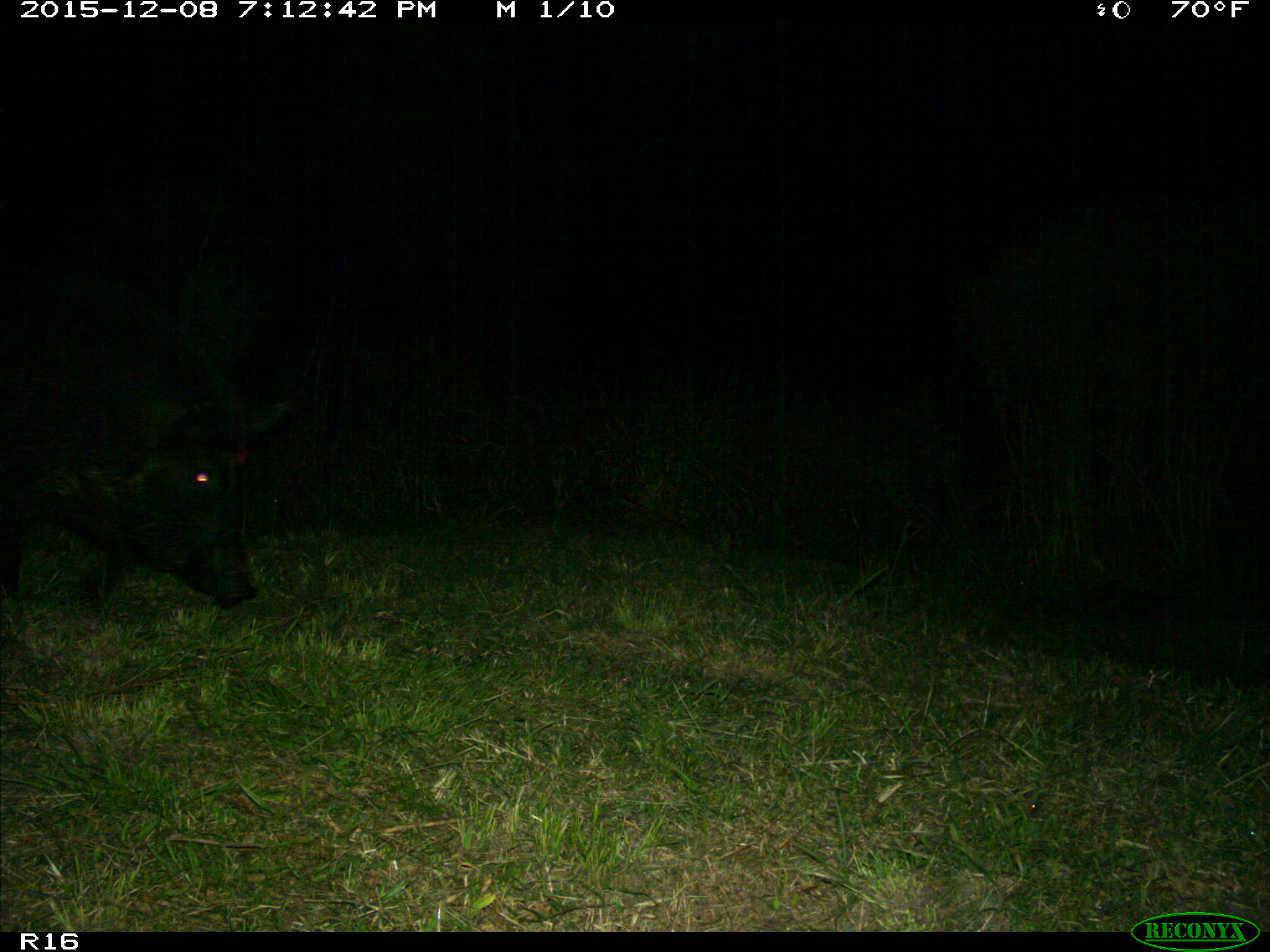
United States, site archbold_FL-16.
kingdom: Animalia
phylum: Chordata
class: Mammalia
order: Artiodactyla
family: Suidae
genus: Sus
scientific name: Sus scrofa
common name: wild boar